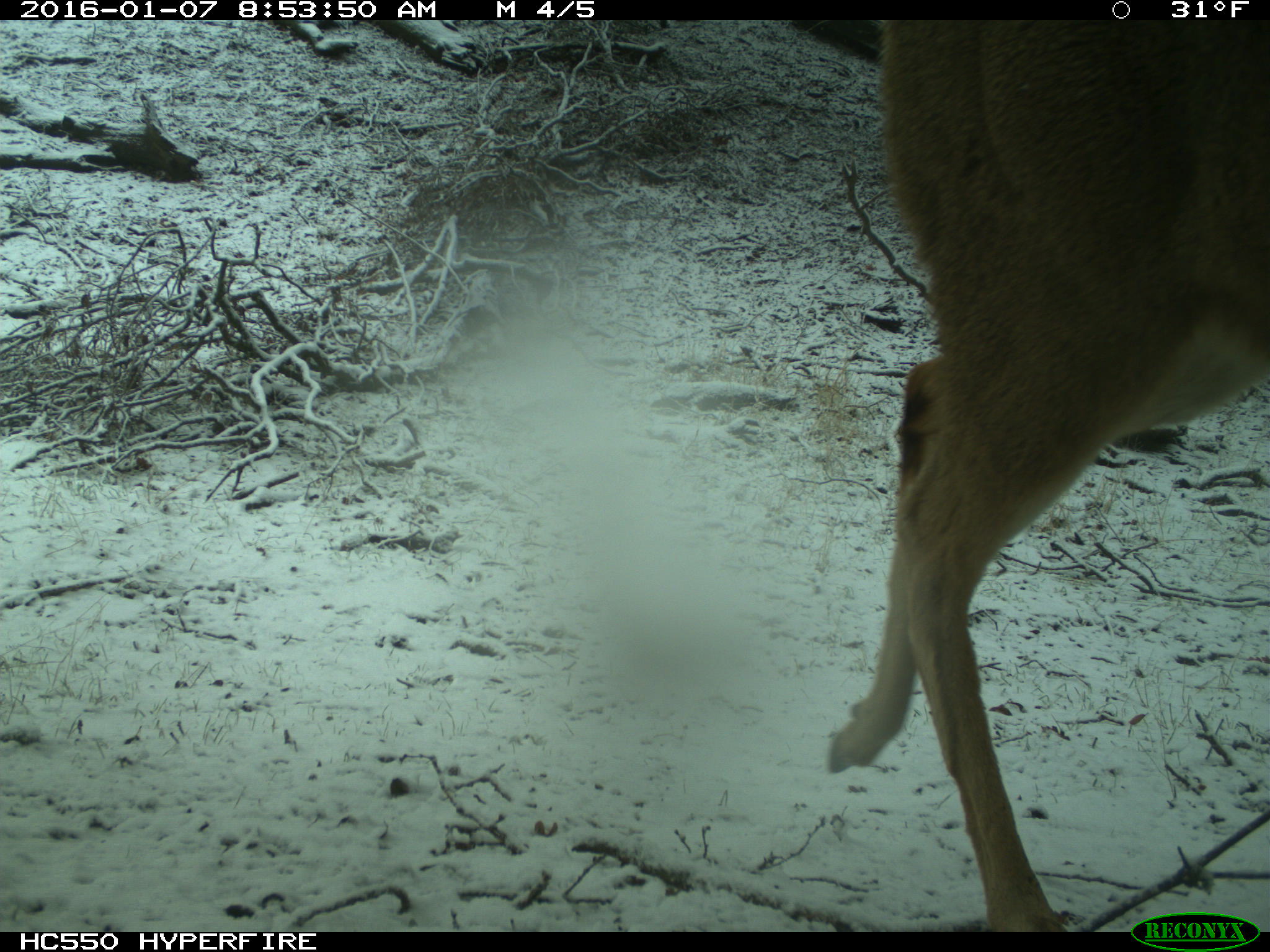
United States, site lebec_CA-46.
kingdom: Animalia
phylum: Chordata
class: Mammalia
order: Artiodactyla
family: Cervidae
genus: Odocoileus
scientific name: Odocoileus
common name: deer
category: unidentified deer